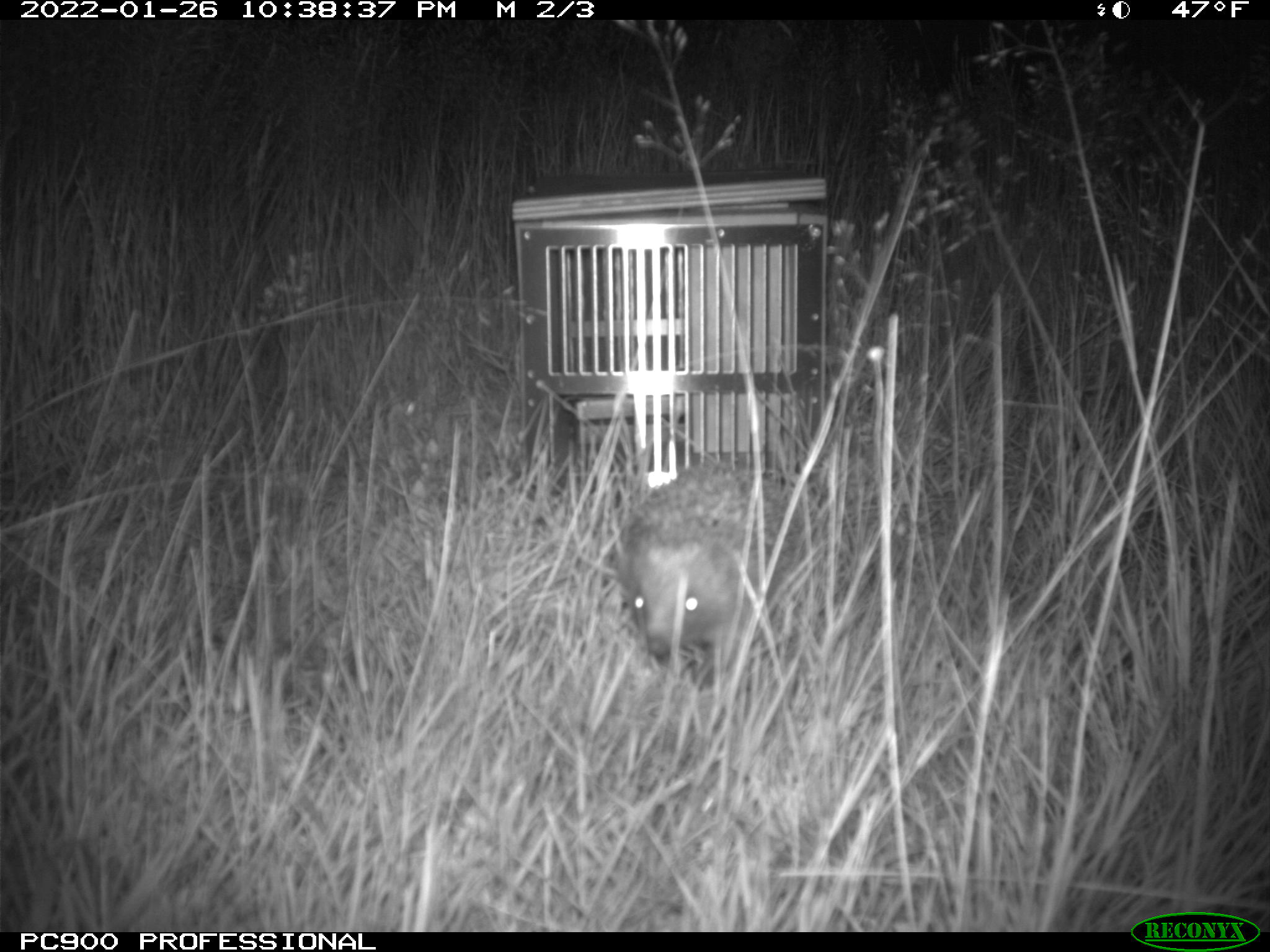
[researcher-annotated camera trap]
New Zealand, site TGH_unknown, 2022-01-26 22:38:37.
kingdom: Animalia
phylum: Chordata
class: Mammalia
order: Eulipotyphla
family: Erinaceidae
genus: Erinaceus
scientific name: Erinaceus europaeus europaeus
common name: european hedgehog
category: hedgehog